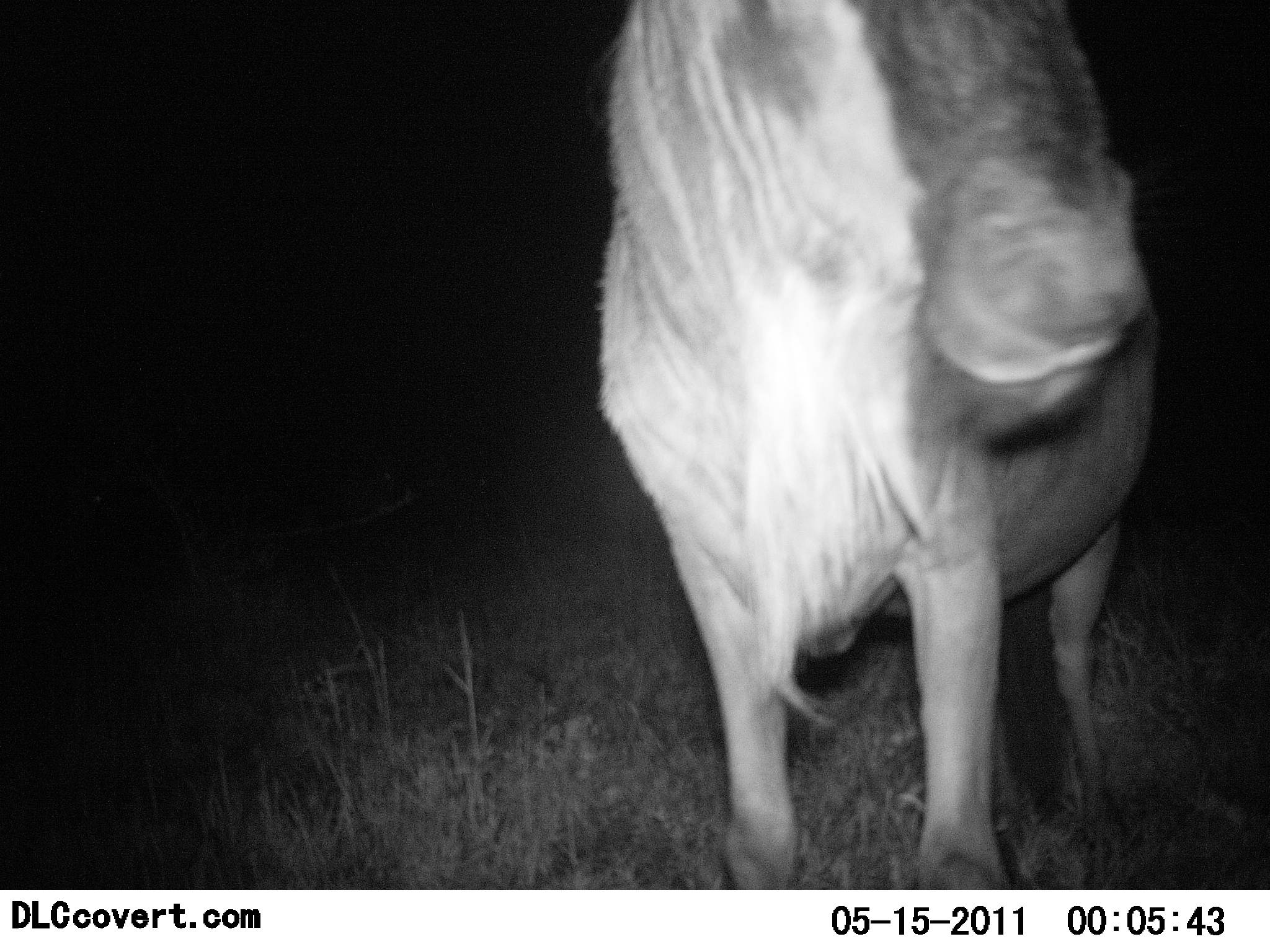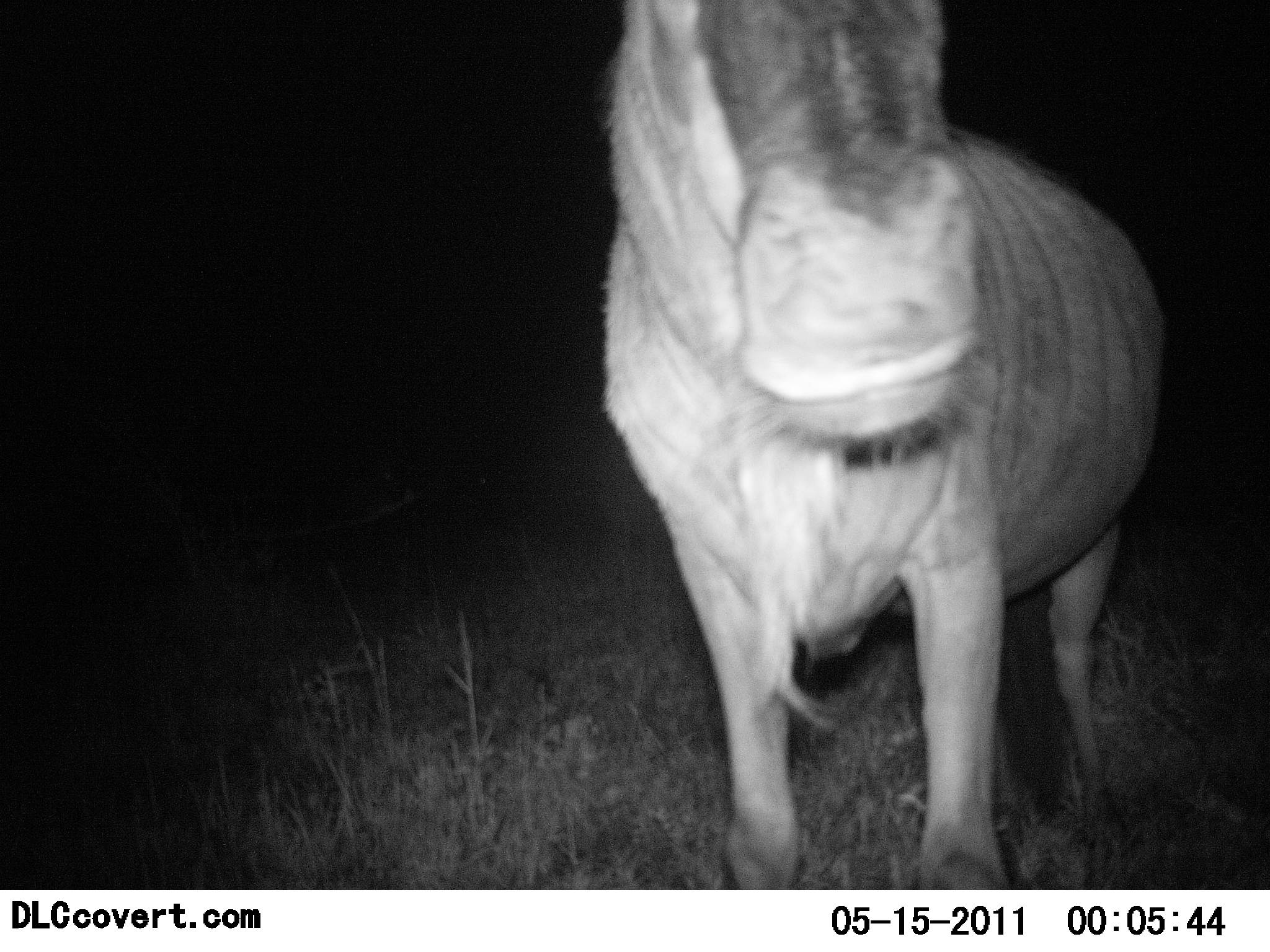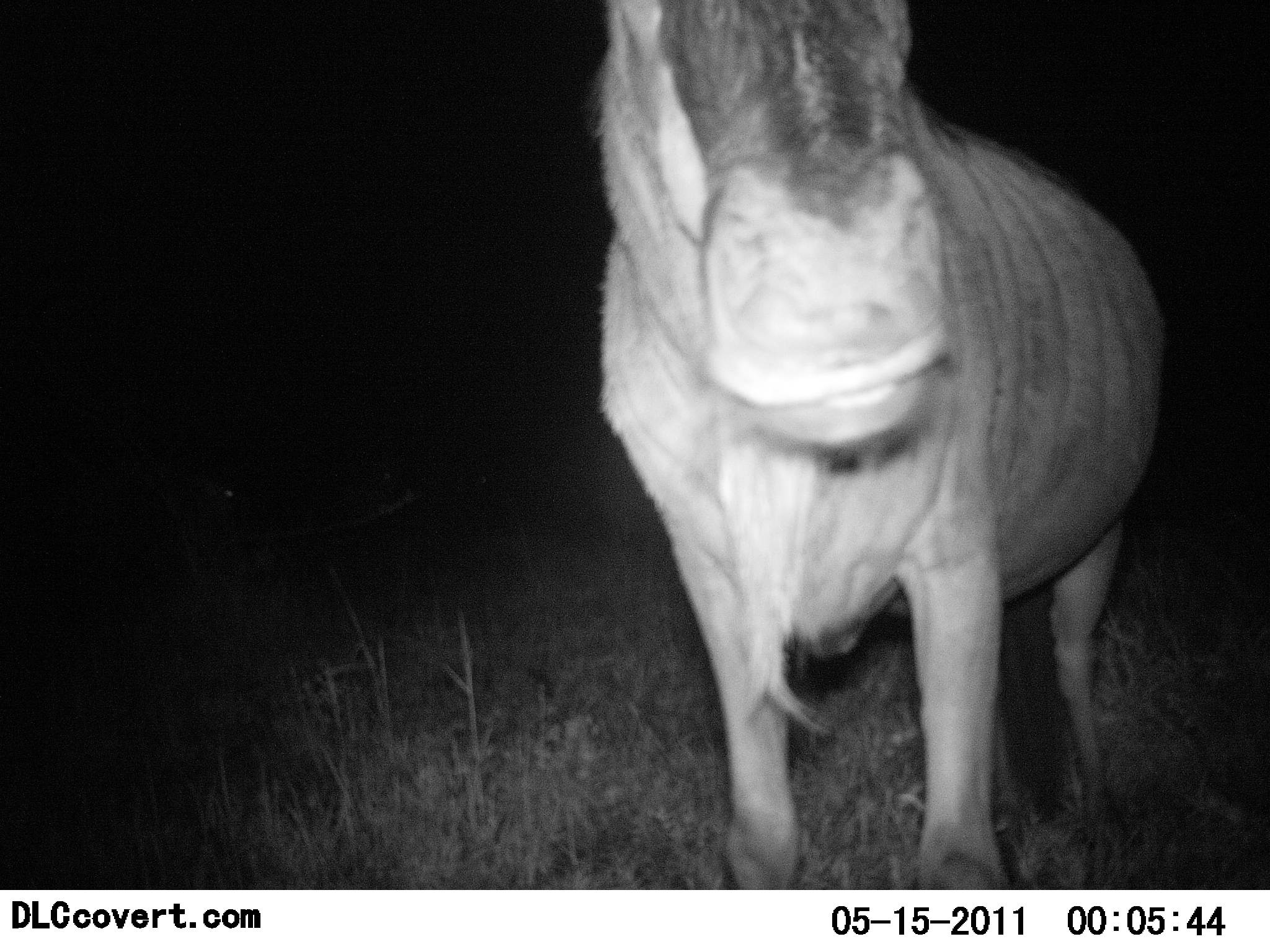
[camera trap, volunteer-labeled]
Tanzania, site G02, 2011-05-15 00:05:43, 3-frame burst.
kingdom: Animalia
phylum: Chordata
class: Mammalia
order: Artiodactyla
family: Bovidae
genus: Connochaetes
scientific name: Connochaetes taurinus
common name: blue wildebeest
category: wildebeest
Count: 1.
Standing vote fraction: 100%.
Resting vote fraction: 0%.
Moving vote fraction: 0%.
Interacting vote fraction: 10%.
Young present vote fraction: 0%.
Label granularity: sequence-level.